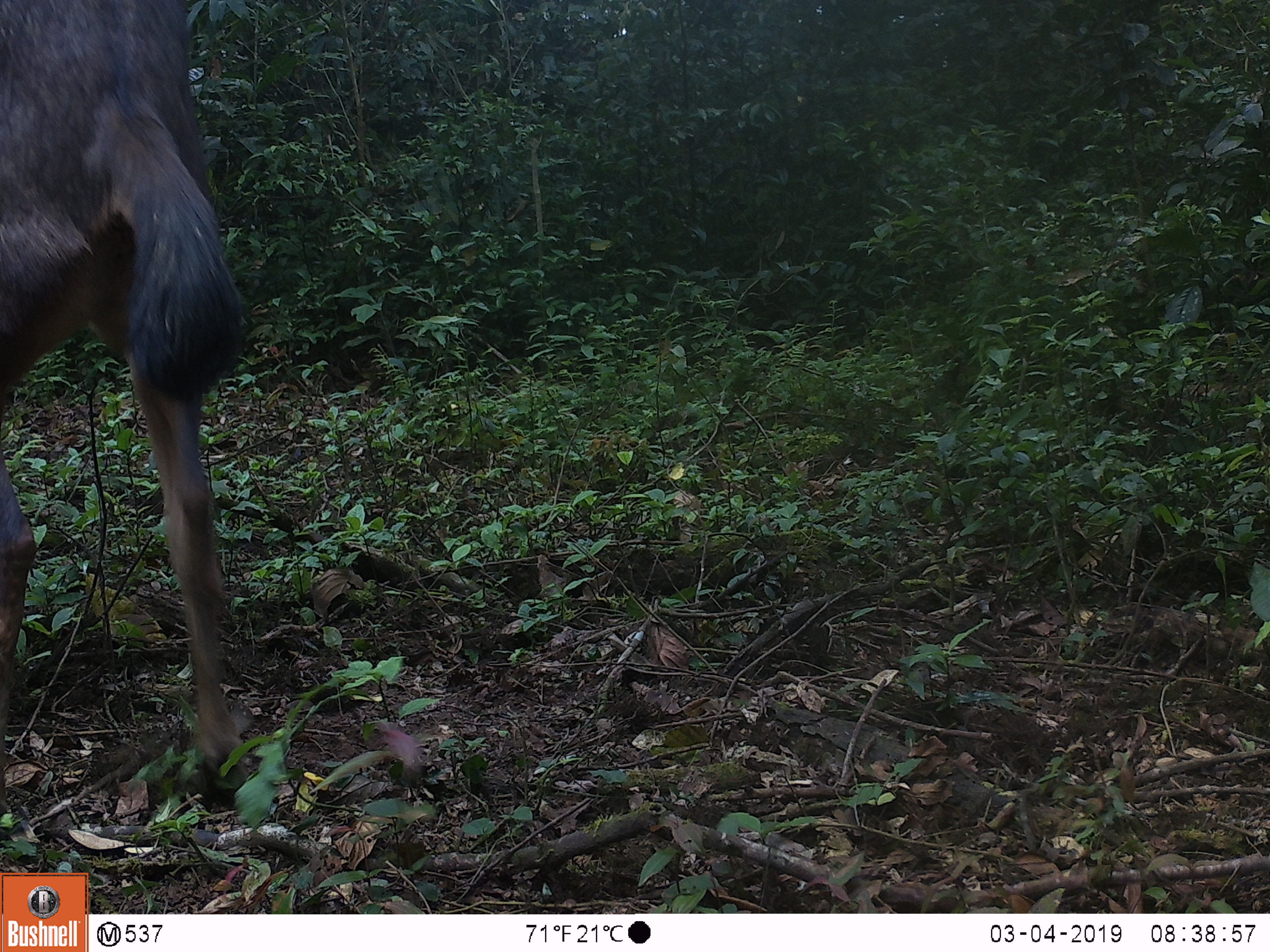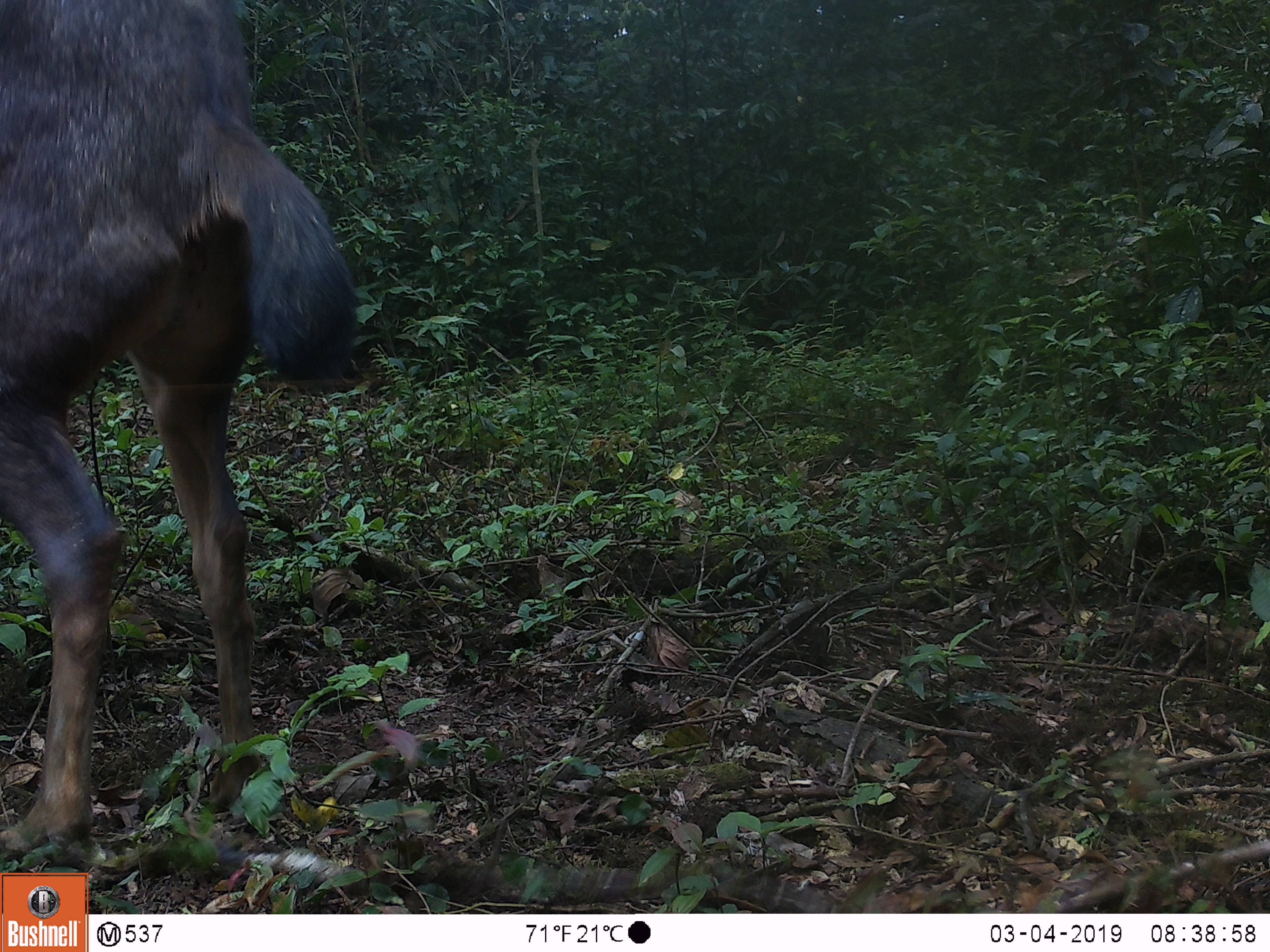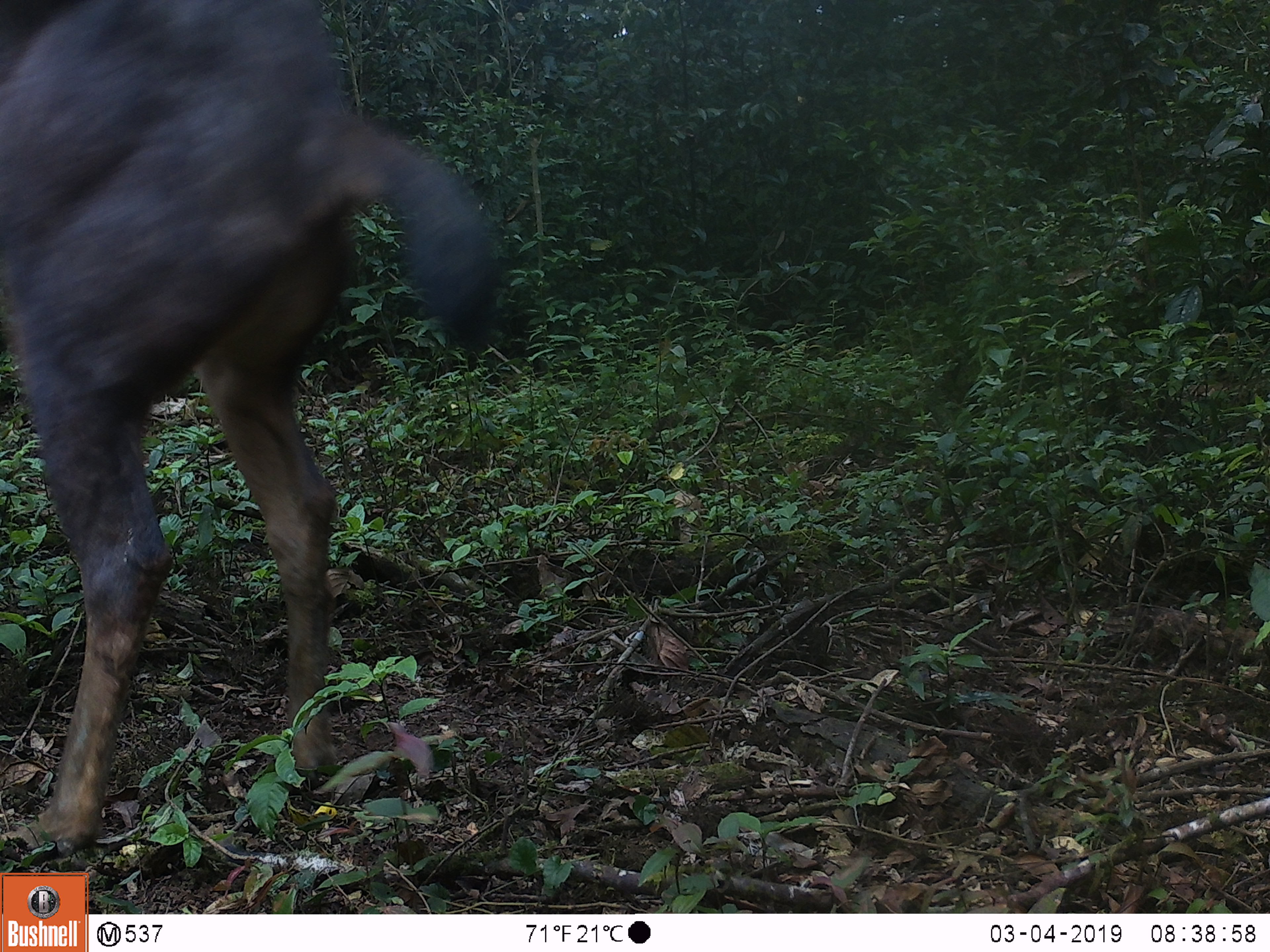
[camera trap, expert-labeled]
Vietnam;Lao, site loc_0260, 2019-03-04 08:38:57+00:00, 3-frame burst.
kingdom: Animalia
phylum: Chordata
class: Mammalia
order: Artiodactyla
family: Cervidae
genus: Rusa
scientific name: Rusa unicolor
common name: sambar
Sambar (Rusa unicolor). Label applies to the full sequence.